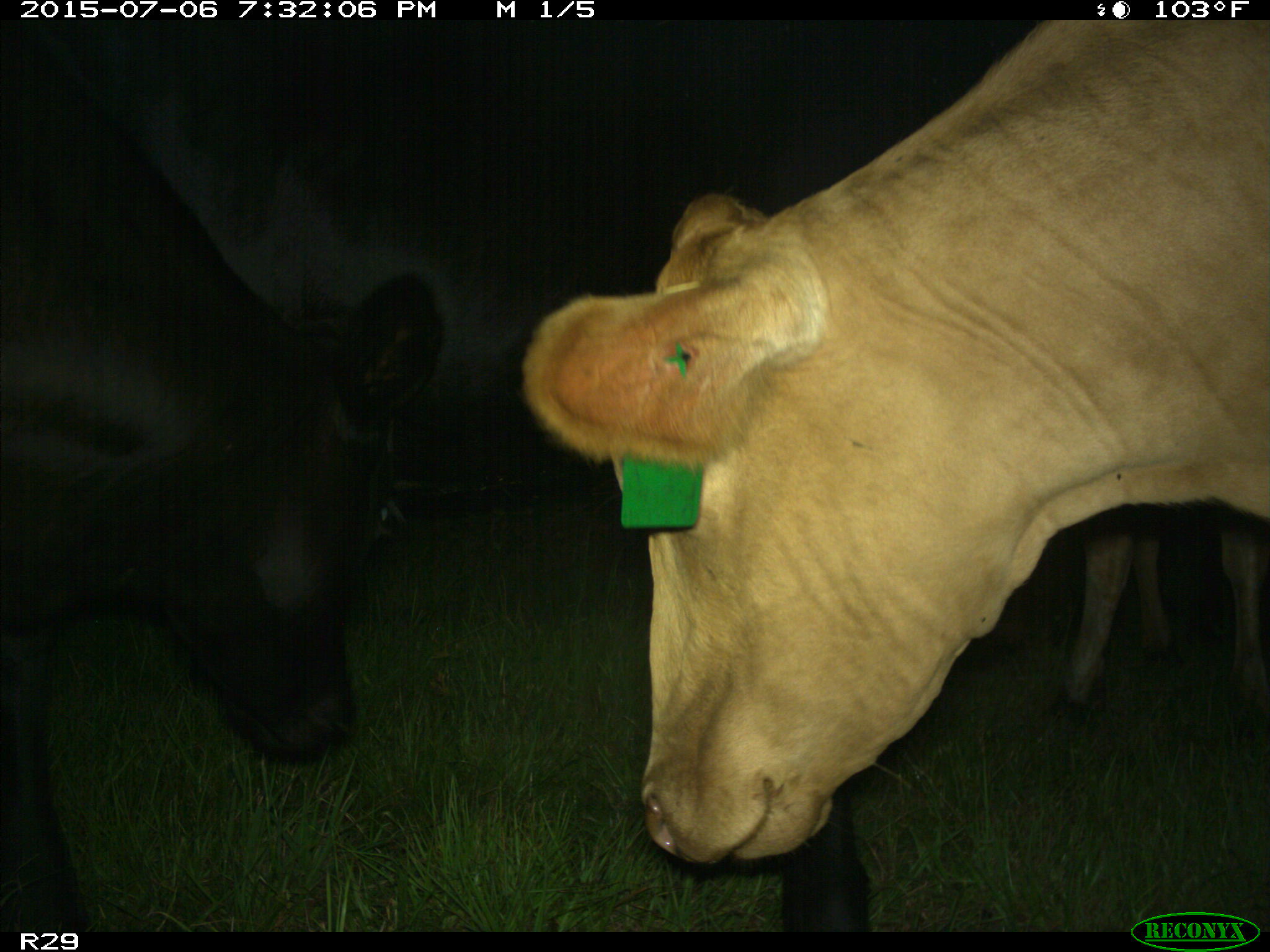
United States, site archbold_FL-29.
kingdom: Animalia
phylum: Chordata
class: Mammalia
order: Artiodactyla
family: Bovidae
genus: Bos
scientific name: Bos taurus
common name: domestic cow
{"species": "Bos taurus (domestic cow)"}